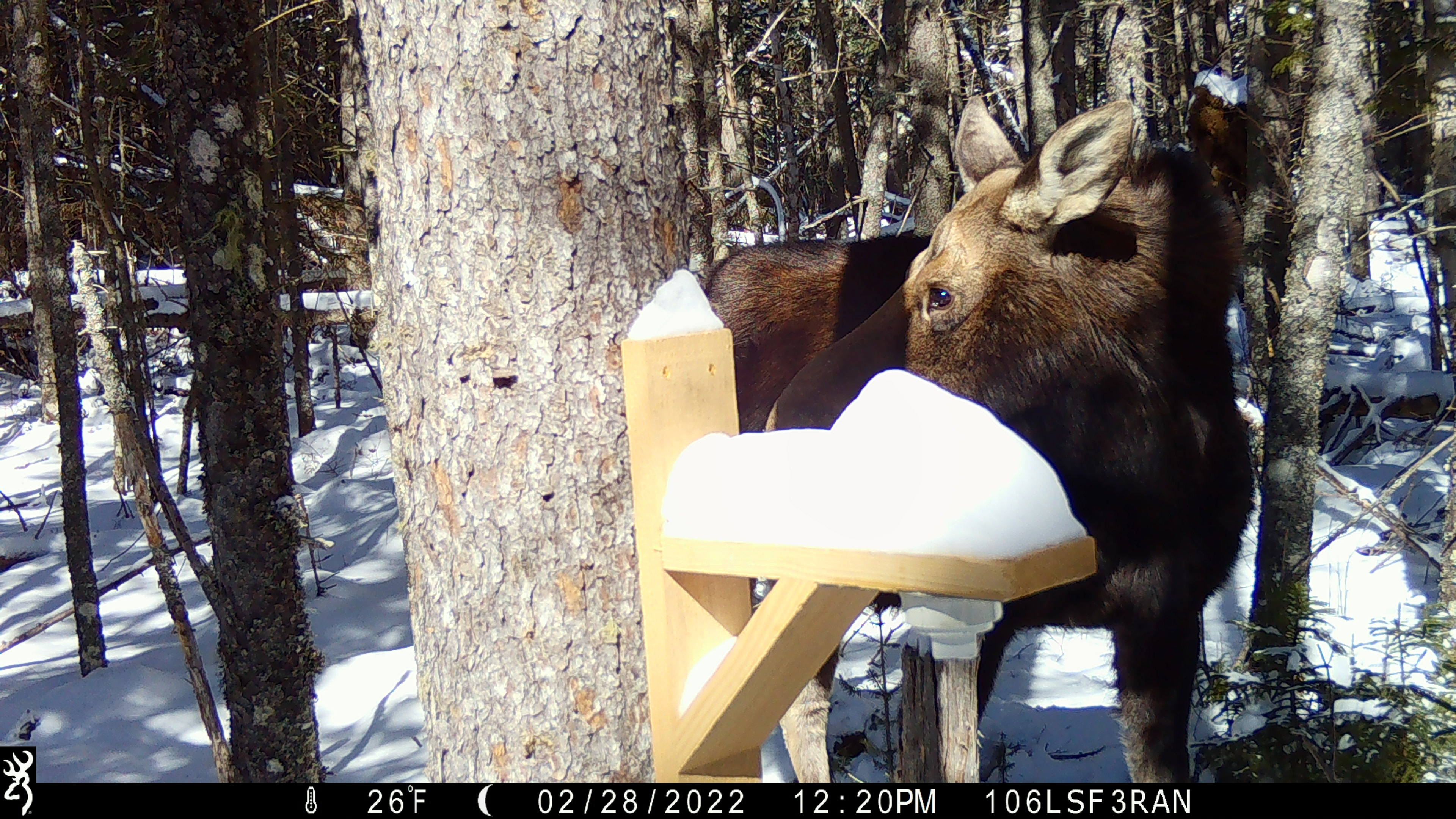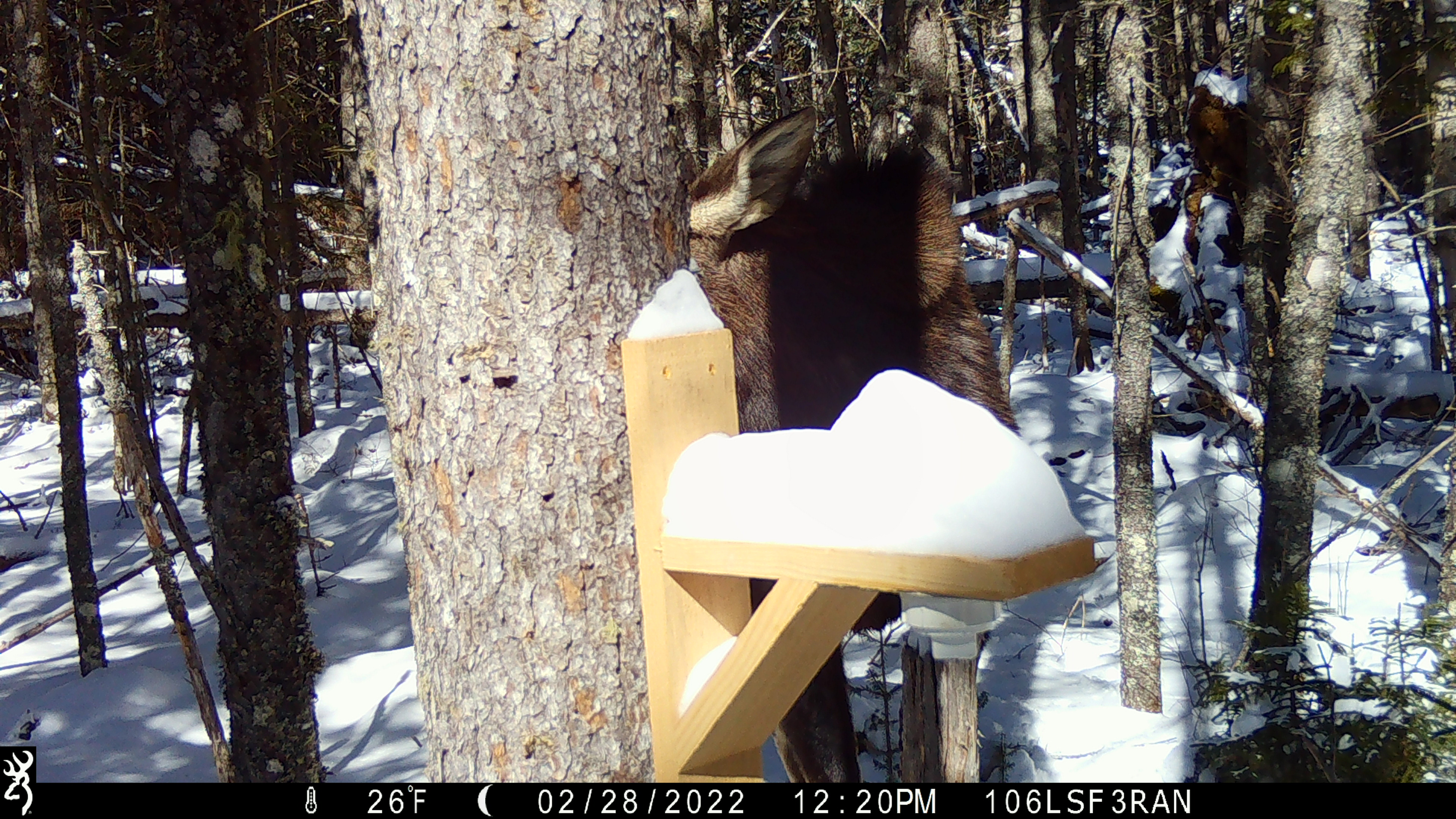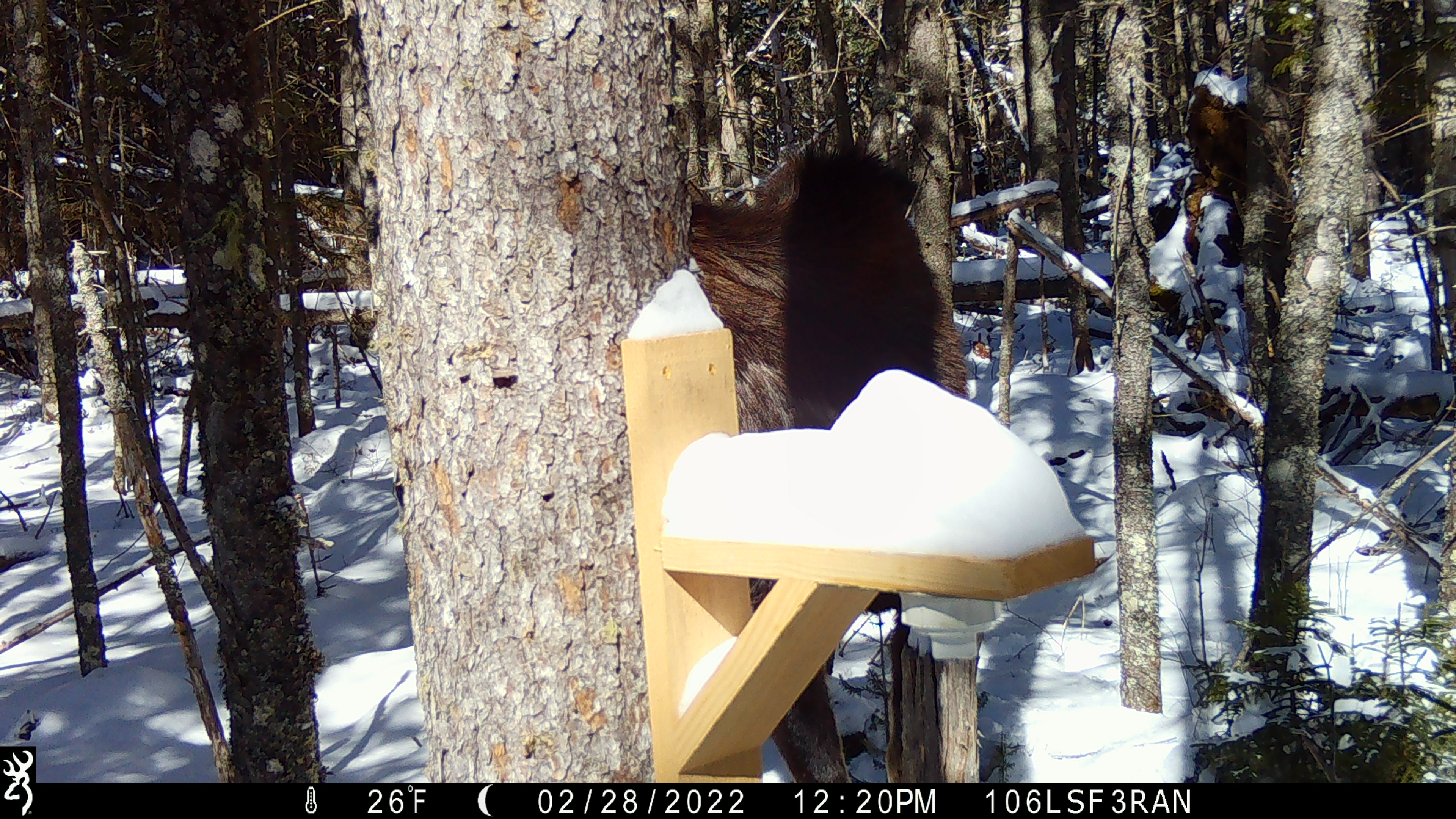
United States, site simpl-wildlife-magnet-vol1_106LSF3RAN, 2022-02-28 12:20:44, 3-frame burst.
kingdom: Animalia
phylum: Chordata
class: Mammalia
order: Artiodactyla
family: Cervidae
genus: Alces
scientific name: Alces alces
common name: moose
Moose (Alces alces).